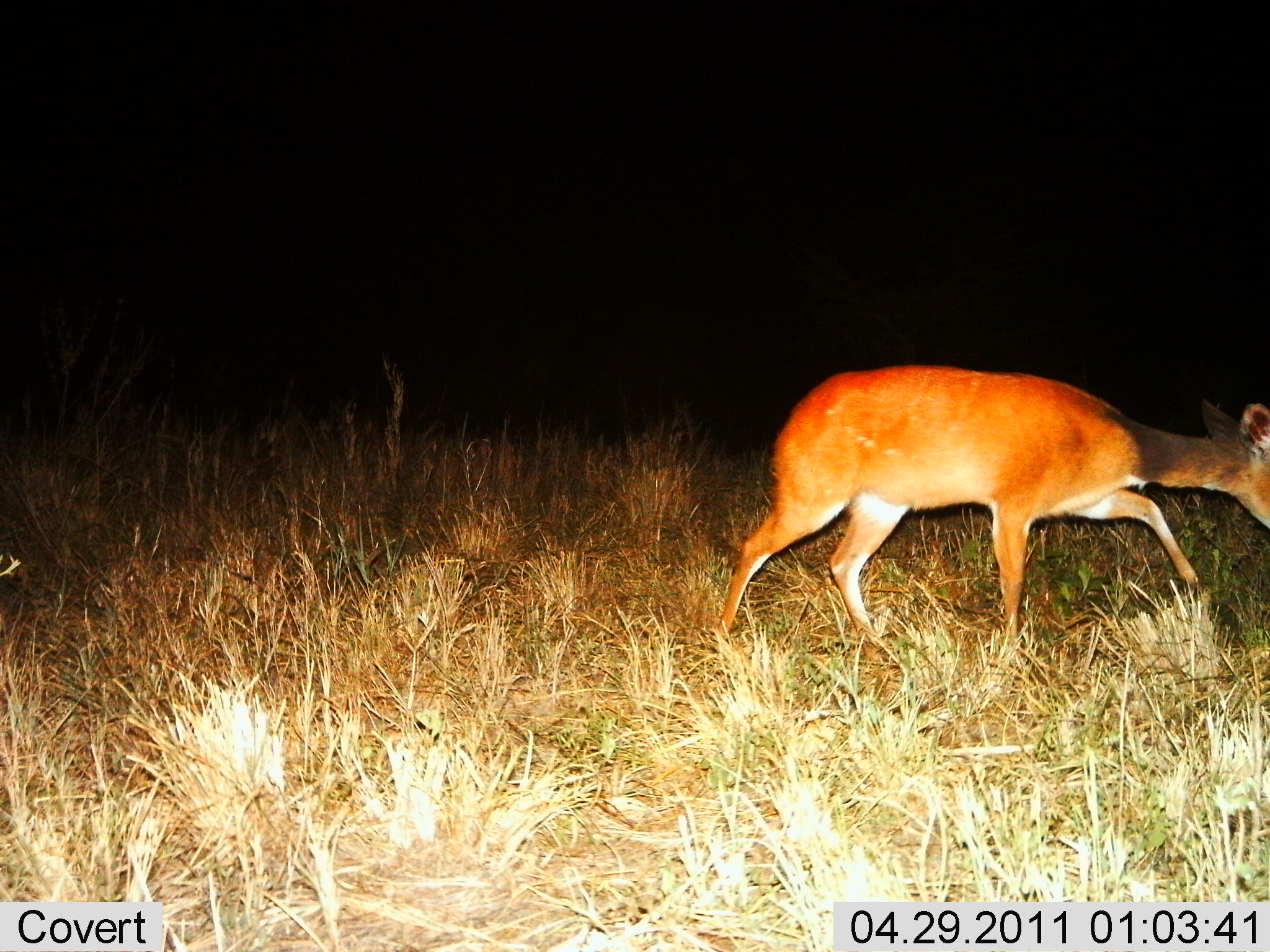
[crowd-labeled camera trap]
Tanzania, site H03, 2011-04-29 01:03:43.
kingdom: Animalia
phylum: Chordata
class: Mammalia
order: Artiodactyla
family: Bovidae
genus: Redunca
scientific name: Redunca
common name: reedbuck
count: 1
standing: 10%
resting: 0%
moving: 90%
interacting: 0%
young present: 0%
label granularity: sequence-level